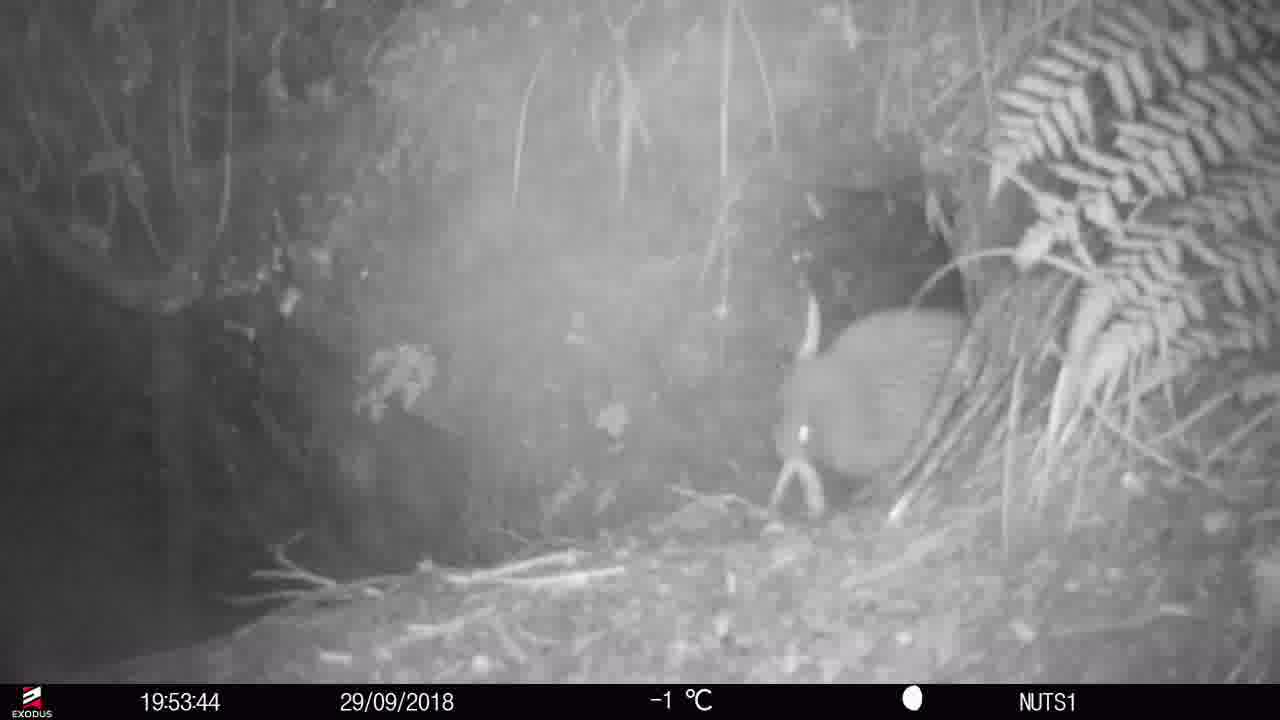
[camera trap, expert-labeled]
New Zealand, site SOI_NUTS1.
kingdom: Animalia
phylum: Chordata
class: Aves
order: Apterygiformes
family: Apterygidae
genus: Apteryx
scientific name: Apteryx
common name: kiwi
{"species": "kiwi (Apteryx)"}